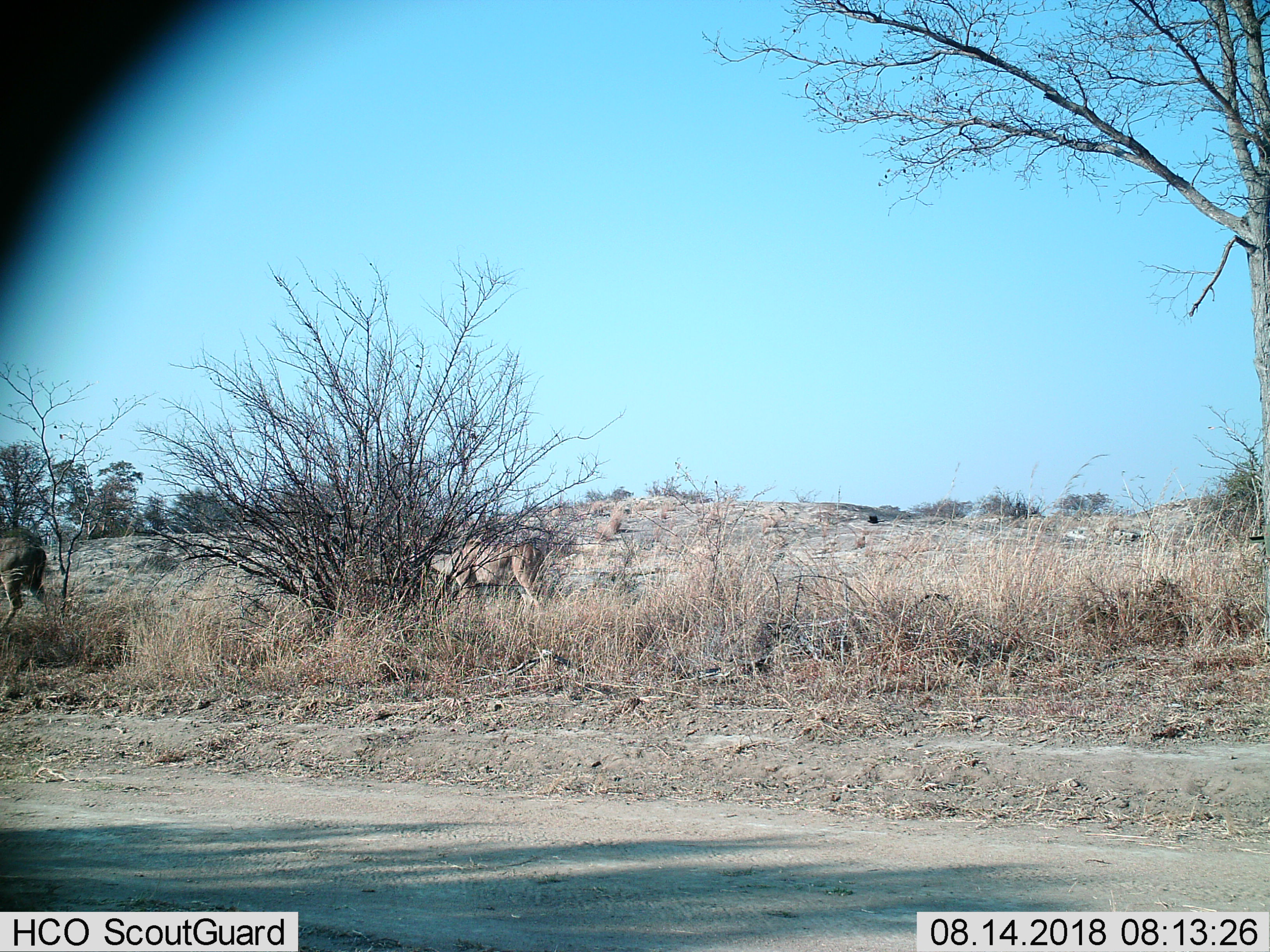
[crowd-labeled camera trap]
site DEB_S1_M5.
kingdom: Animalia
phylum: Chordata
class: Mammalia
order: Artiodactyla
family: Bovidae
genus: Tragelaphus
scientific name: Tragelaphus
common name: kudu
Kudu (Tragelaphus), count 2. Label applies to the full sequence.